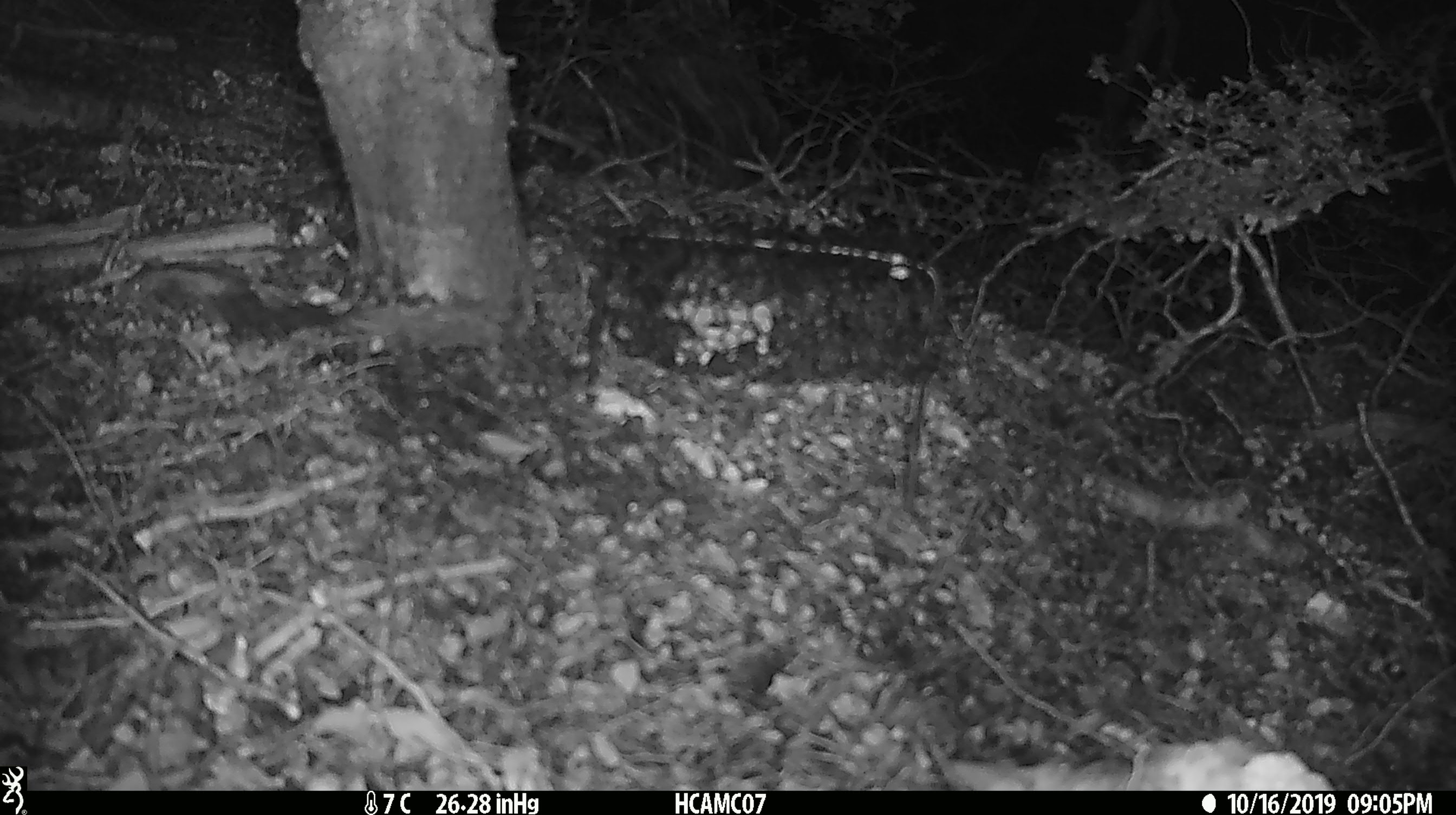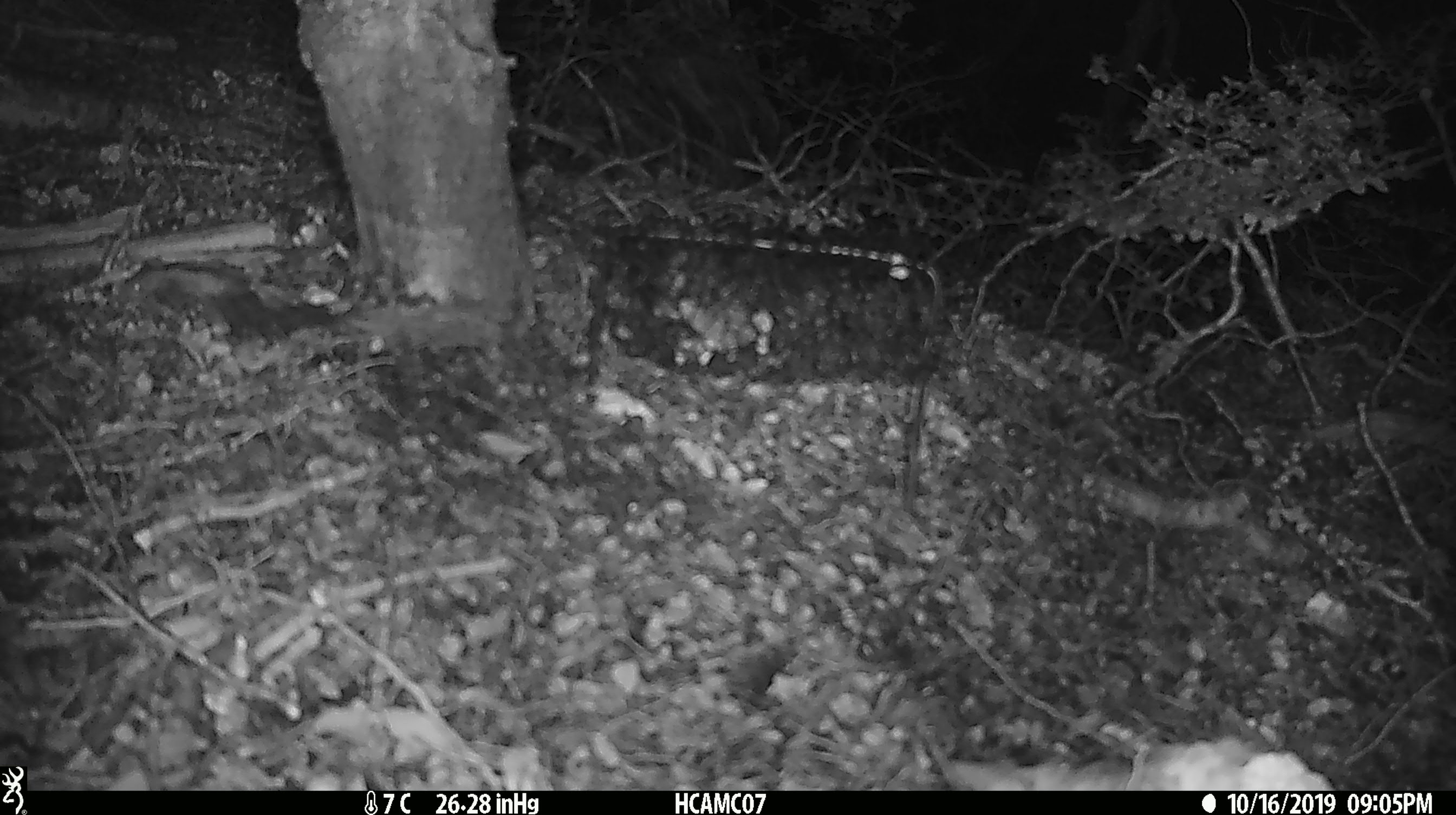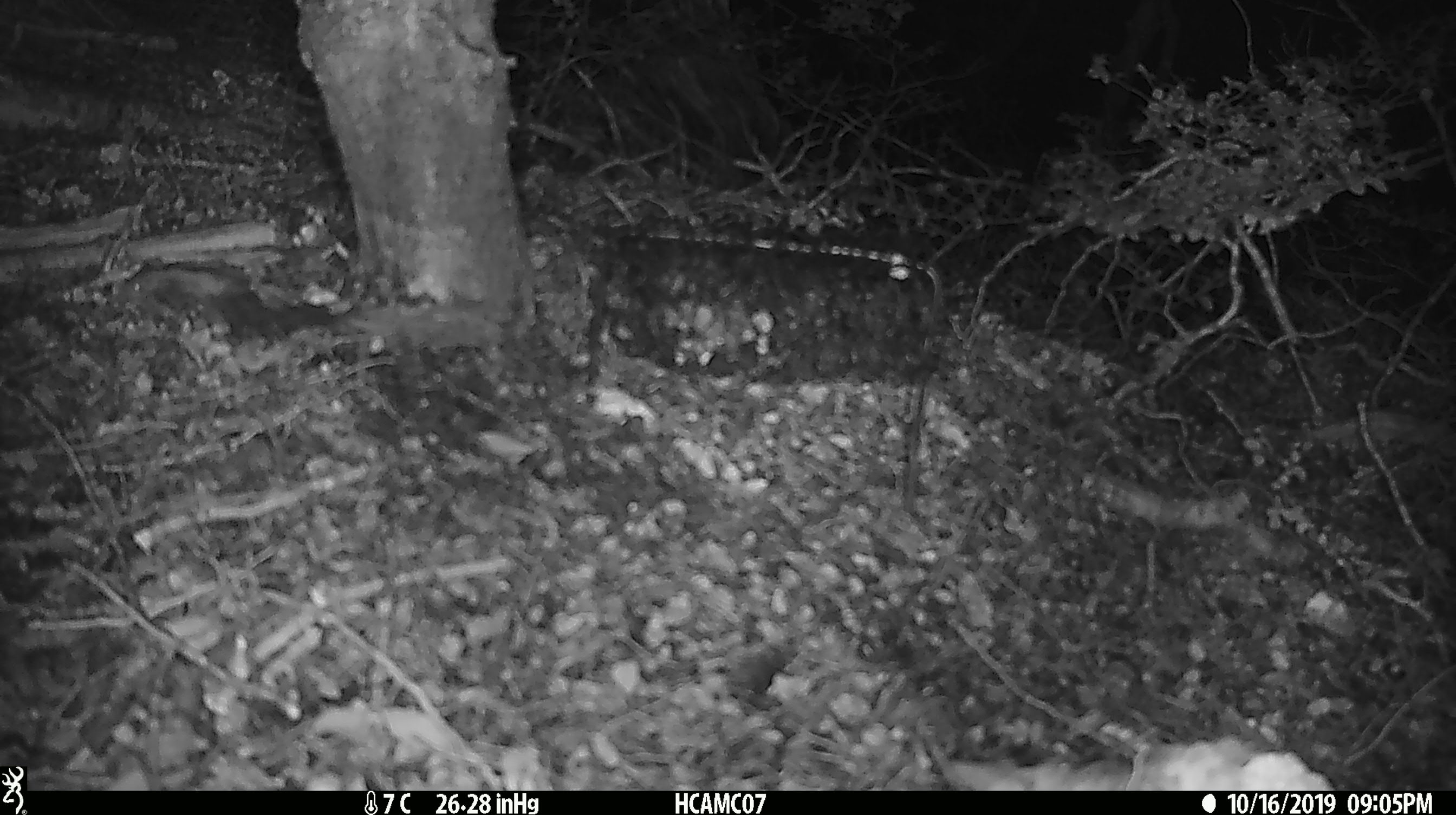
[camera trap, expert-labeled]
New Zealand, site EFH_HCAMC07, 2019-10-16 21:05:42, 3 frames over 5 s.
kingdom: Animalia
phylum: Chordata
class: Mammalia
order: Rodentia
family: Muridae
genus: Mus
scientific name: Mus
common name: mouse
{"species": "mouse (Mus)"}